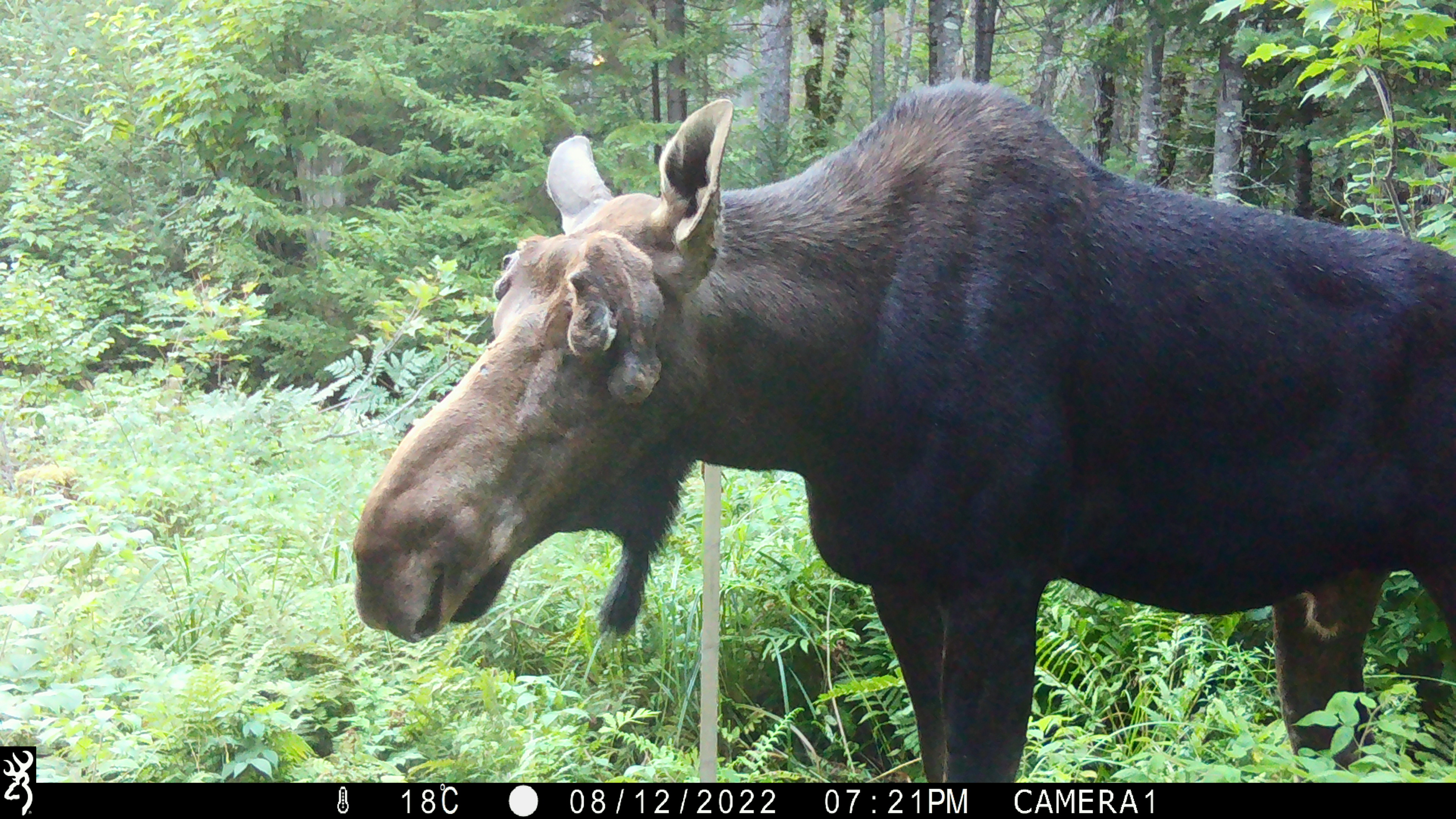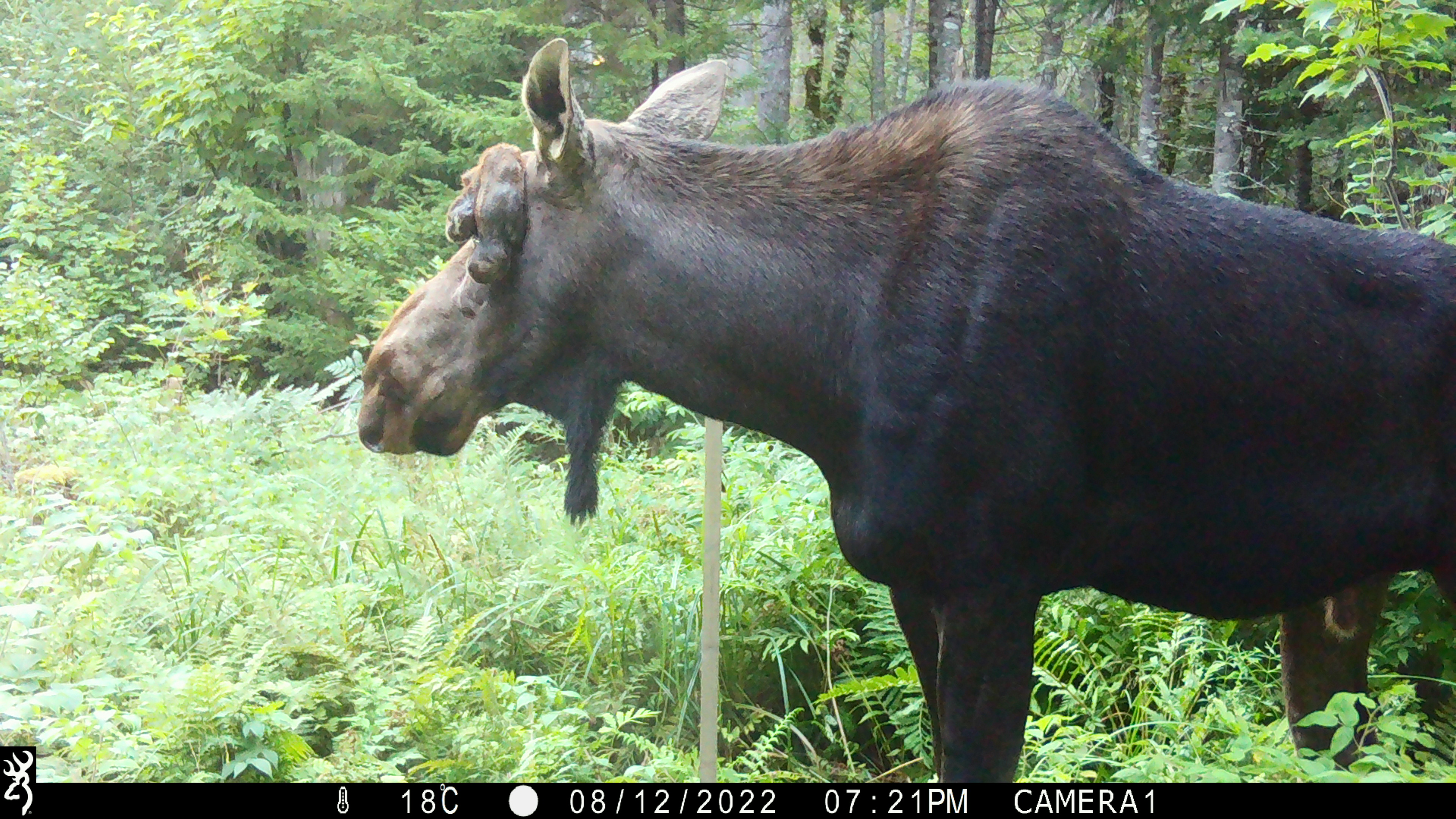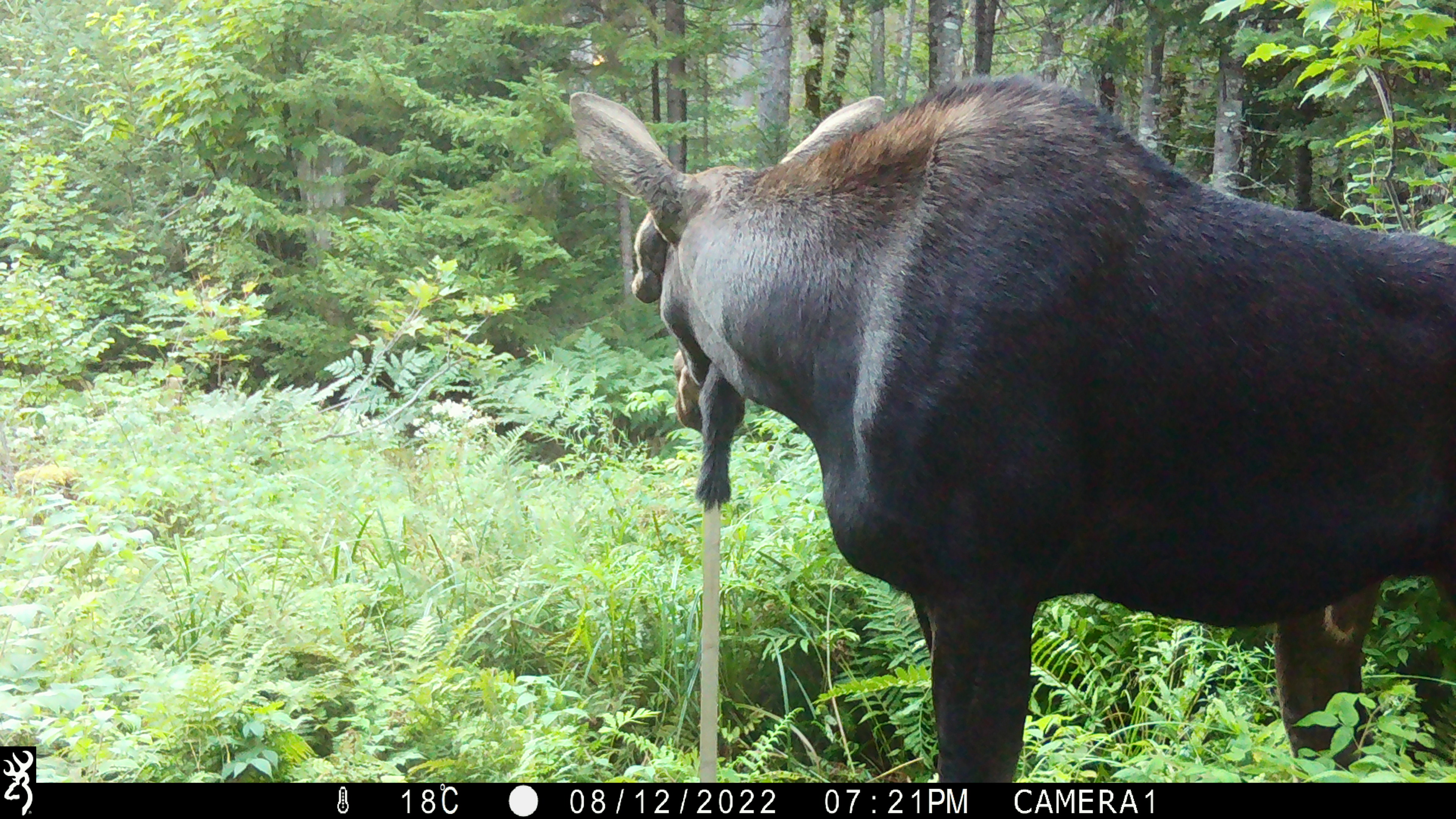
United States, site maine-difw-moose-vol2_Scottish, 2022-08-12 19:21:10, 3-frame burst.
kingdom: Animalia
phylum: Chordata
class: Mammalia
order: Artiodactyla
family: Cervidae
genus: Alces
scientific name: Alces alces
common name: moose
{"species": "moose (Alces alces)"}